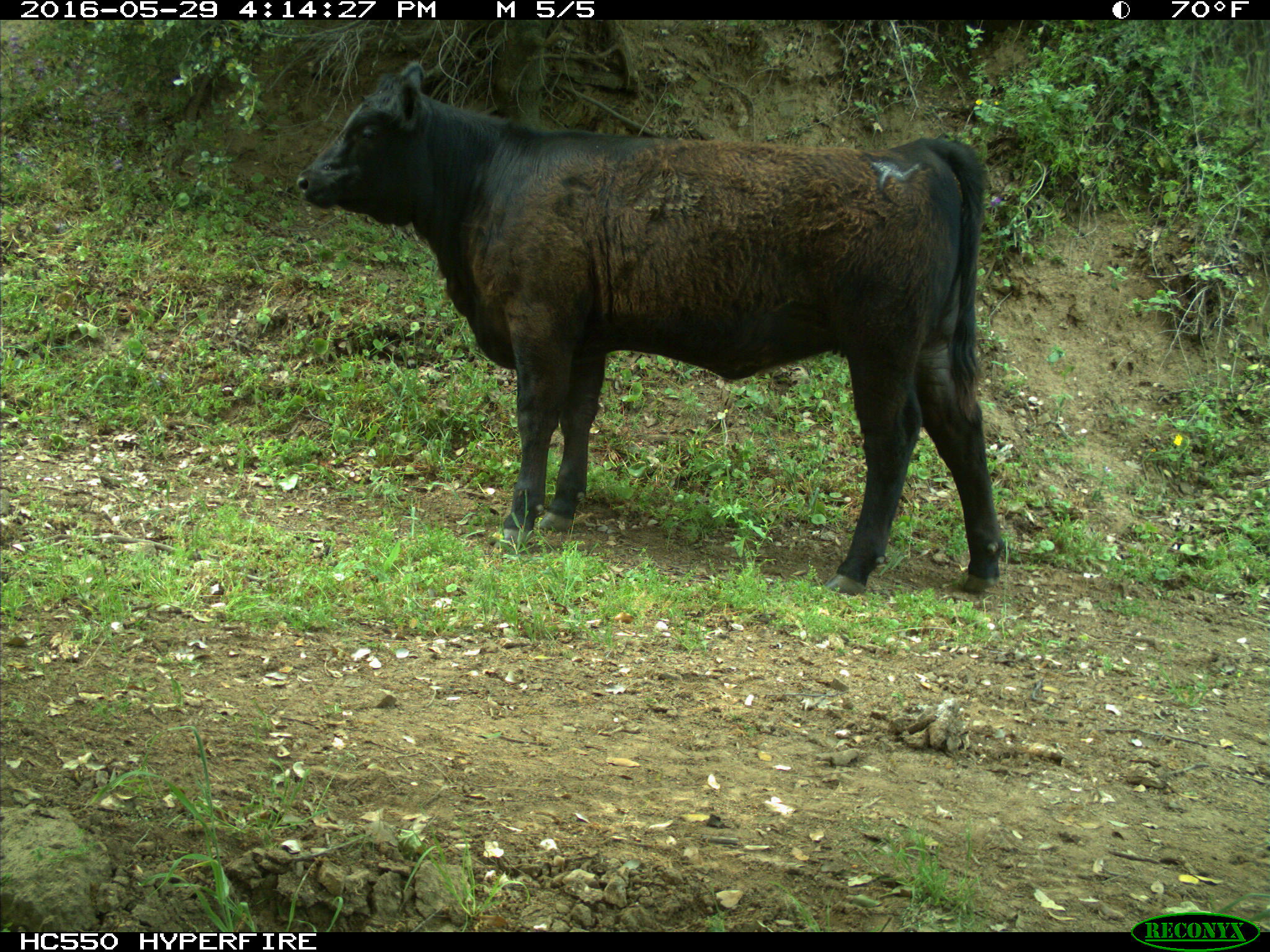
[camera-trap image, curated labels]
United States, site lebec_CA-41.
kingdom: Animalia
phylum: Chordata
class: Mammalia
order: Artiodactyla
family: Bovidae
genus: Bos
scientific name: Bos taurus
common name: domestic cow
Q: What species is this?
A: Bos taurus (domestic cow).